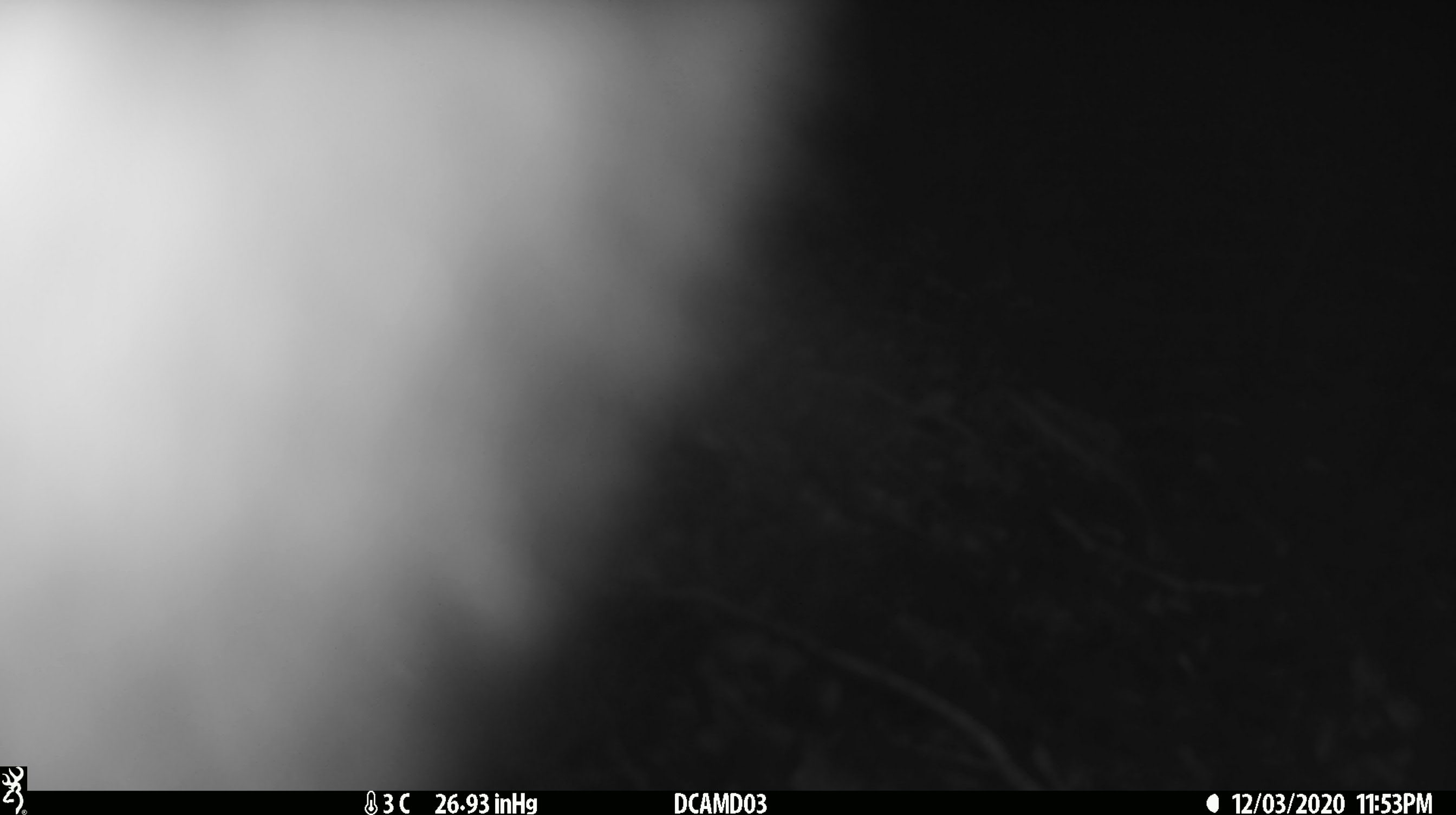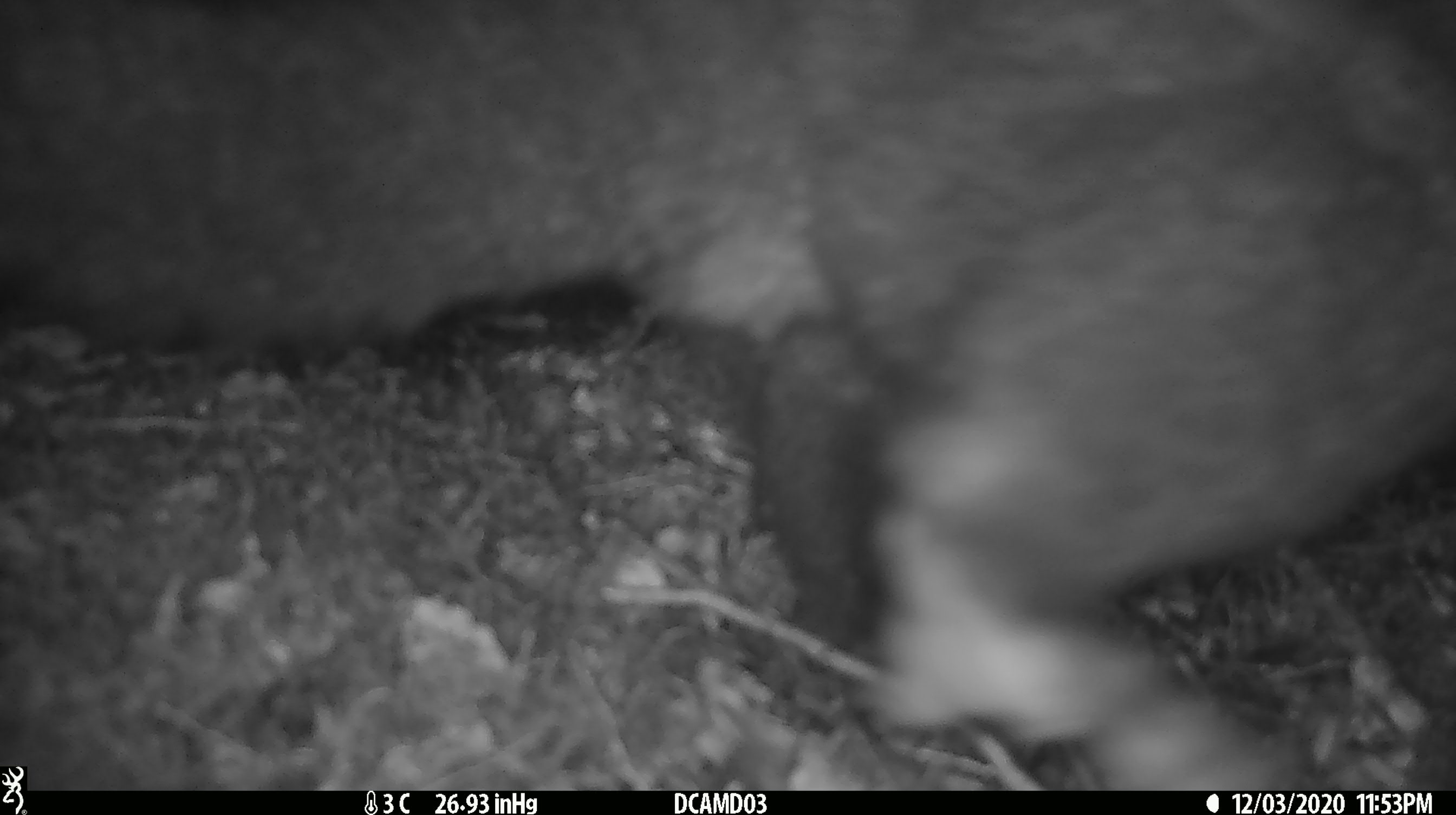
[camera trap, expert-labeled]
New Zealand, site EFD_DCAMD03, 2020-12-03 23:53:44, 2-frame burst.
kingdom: Animalia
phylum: Chordata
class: Mammalia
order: Diprotodontia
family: Phalangeridae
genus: Trichosurus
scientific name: Trichosurus vulpecula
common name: common brushtail possum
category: possum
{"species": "possum (common brushtail possum) (Trichosurus vulpecula)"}